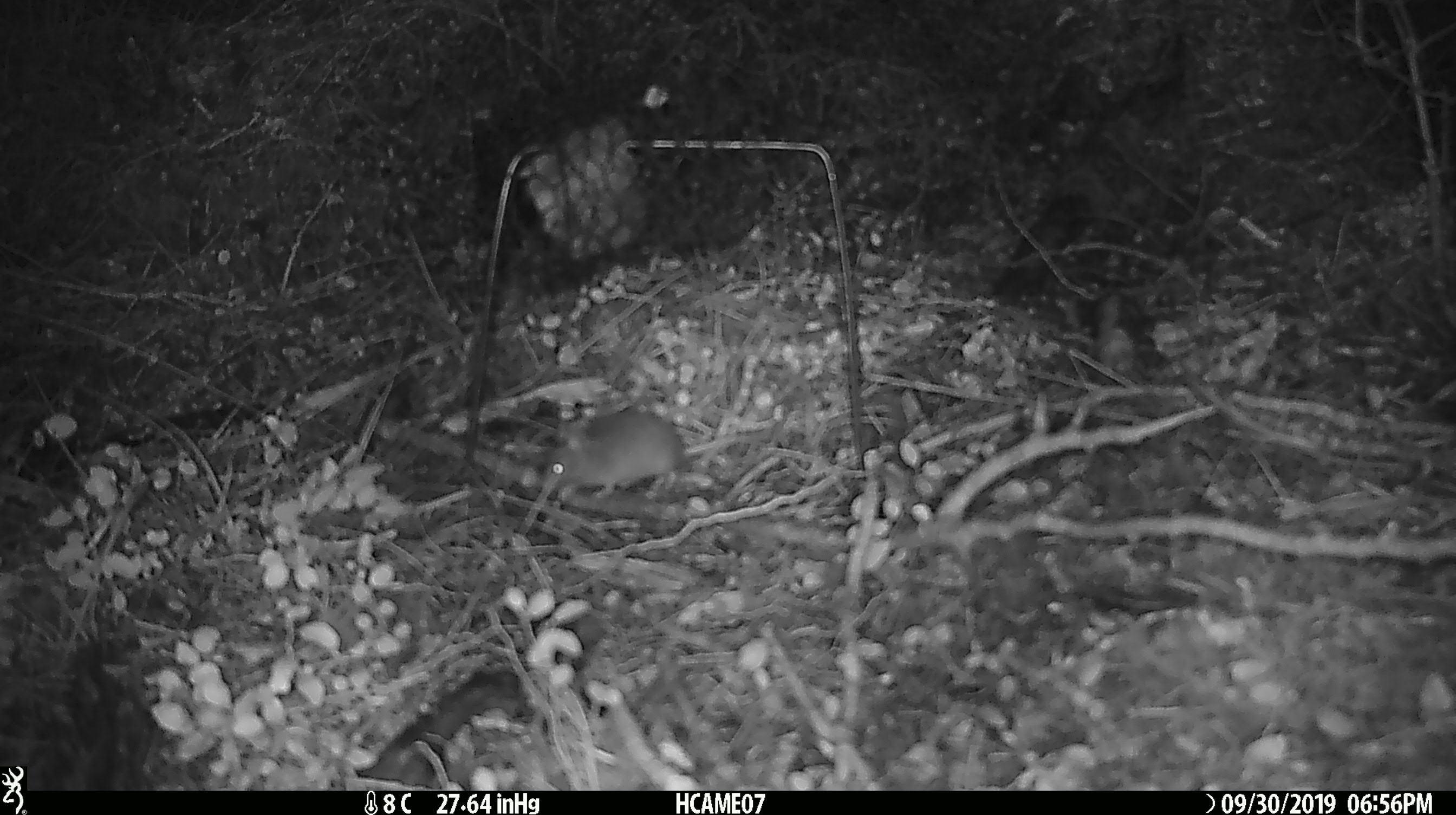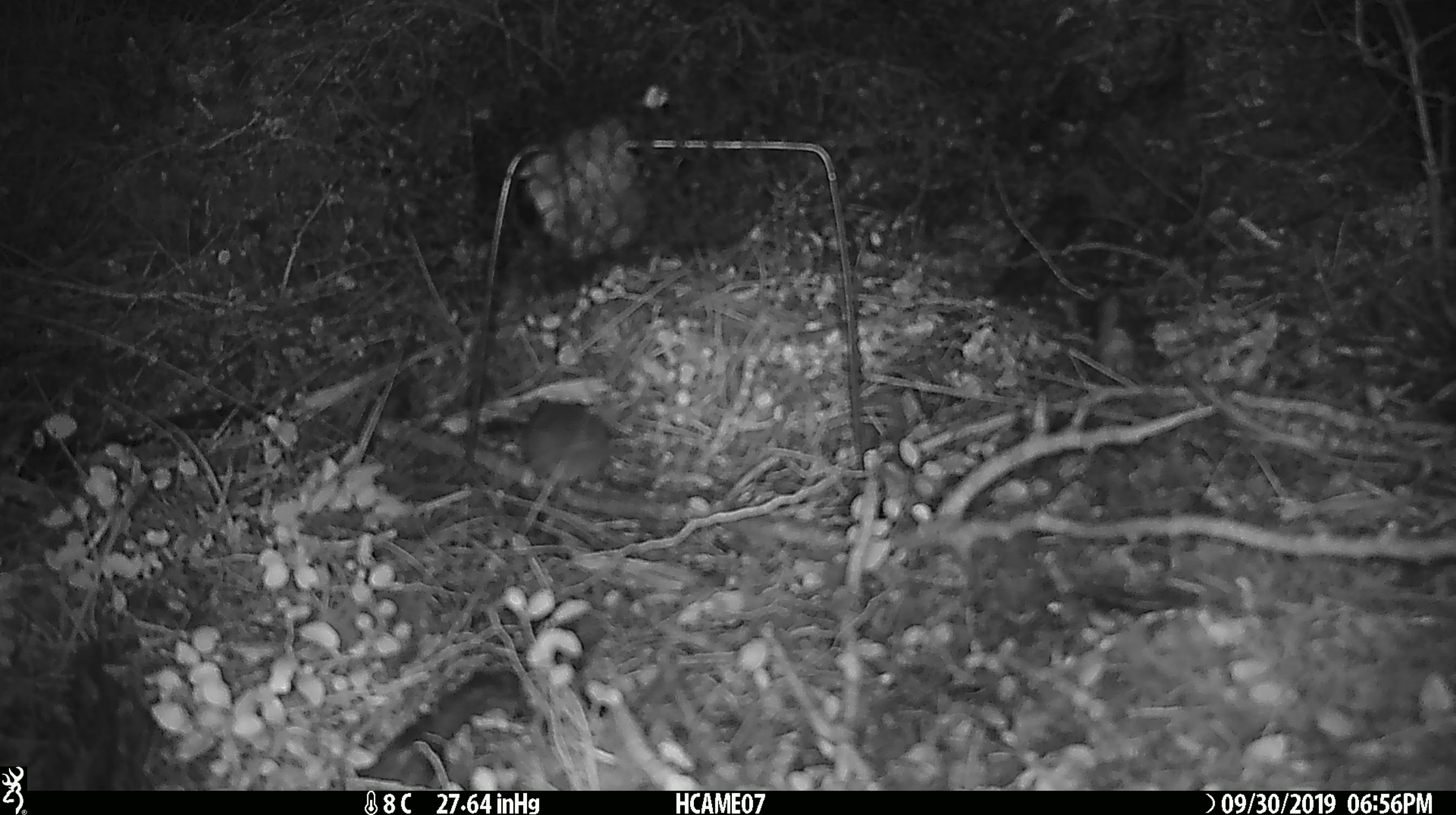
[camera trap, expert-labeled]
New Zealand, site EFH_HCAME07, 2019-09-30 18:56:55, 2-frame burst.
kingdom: Animalia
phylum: Chordata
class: Mammalia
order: Rodentia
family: Muridae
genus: Mus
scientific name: Mus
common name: mouse